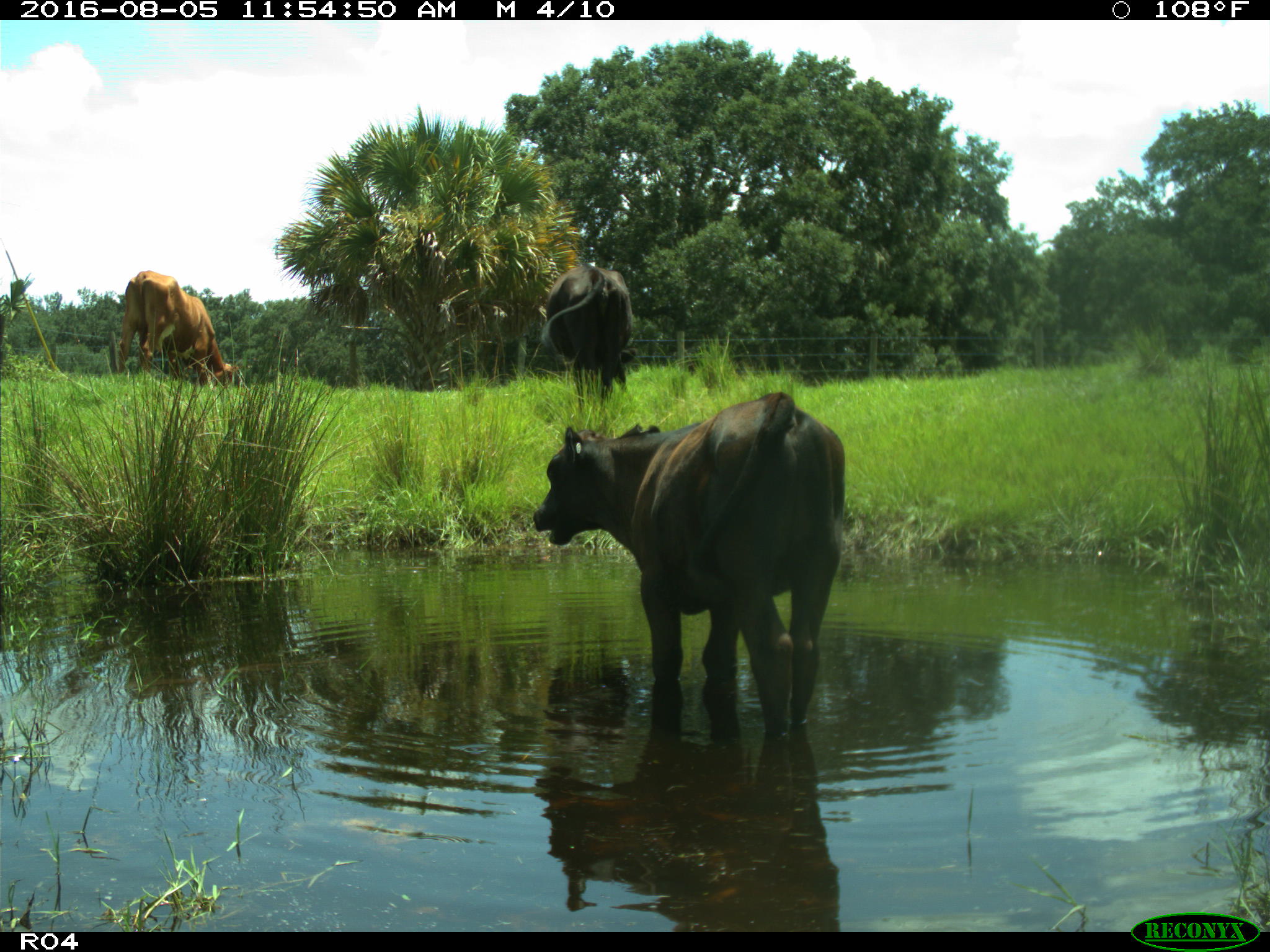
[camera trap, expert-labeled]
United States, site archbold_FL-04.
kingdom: Animalia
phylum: Chordata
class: Mammalia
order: Artiodactyla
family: Bovidae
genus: Bos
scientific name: Bos taurus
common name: domestic cow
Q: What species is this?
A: Bos taurus (domestic cow).